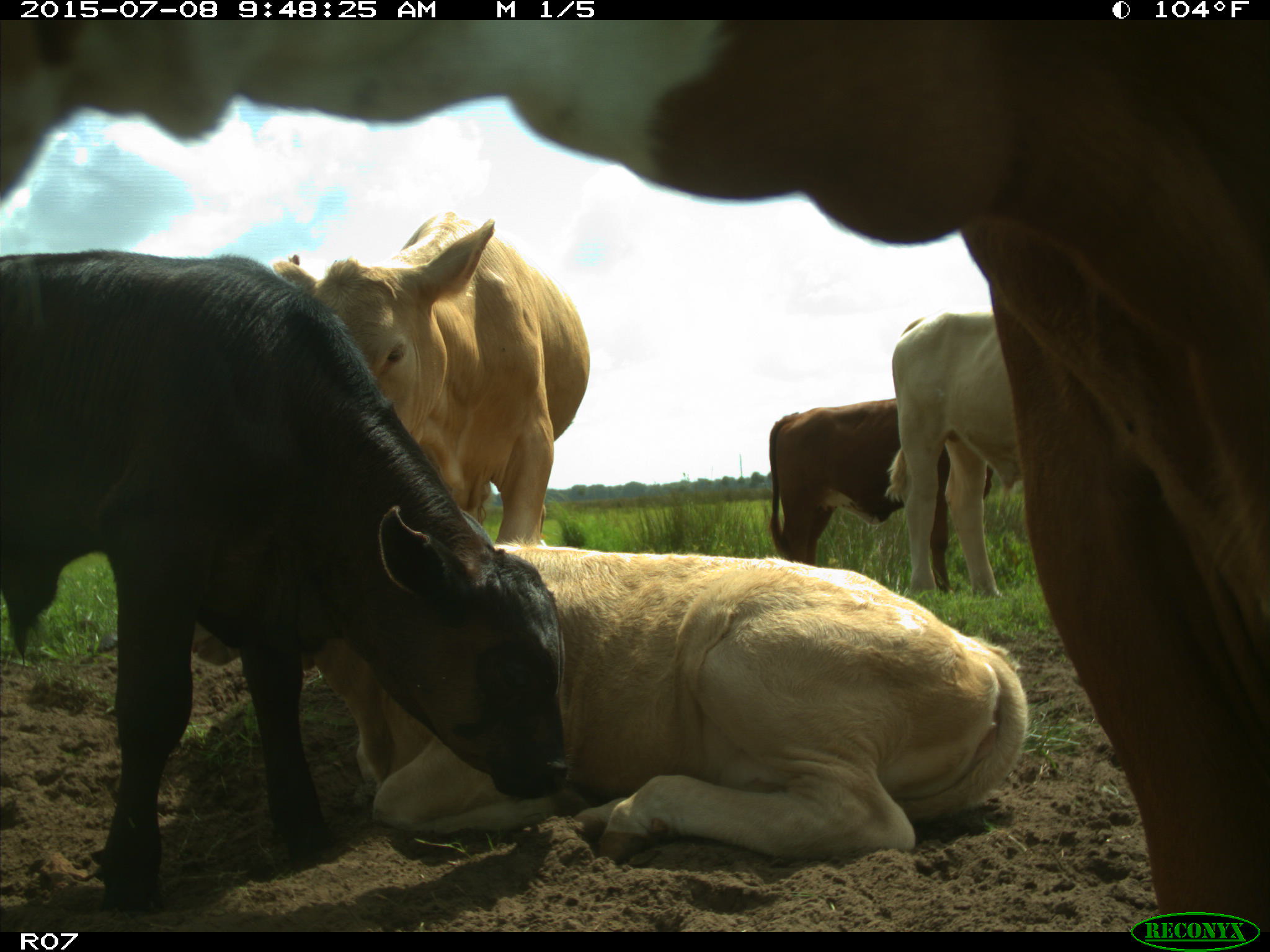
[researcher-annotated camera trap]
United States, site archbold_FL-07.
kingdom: Animalia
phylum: Chordata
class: Mammalia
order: Artiodactyla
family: Bovidae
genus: Bos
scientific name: Bos taurus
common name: domestic cow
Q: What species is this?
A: Bos taurus (domestic cow).